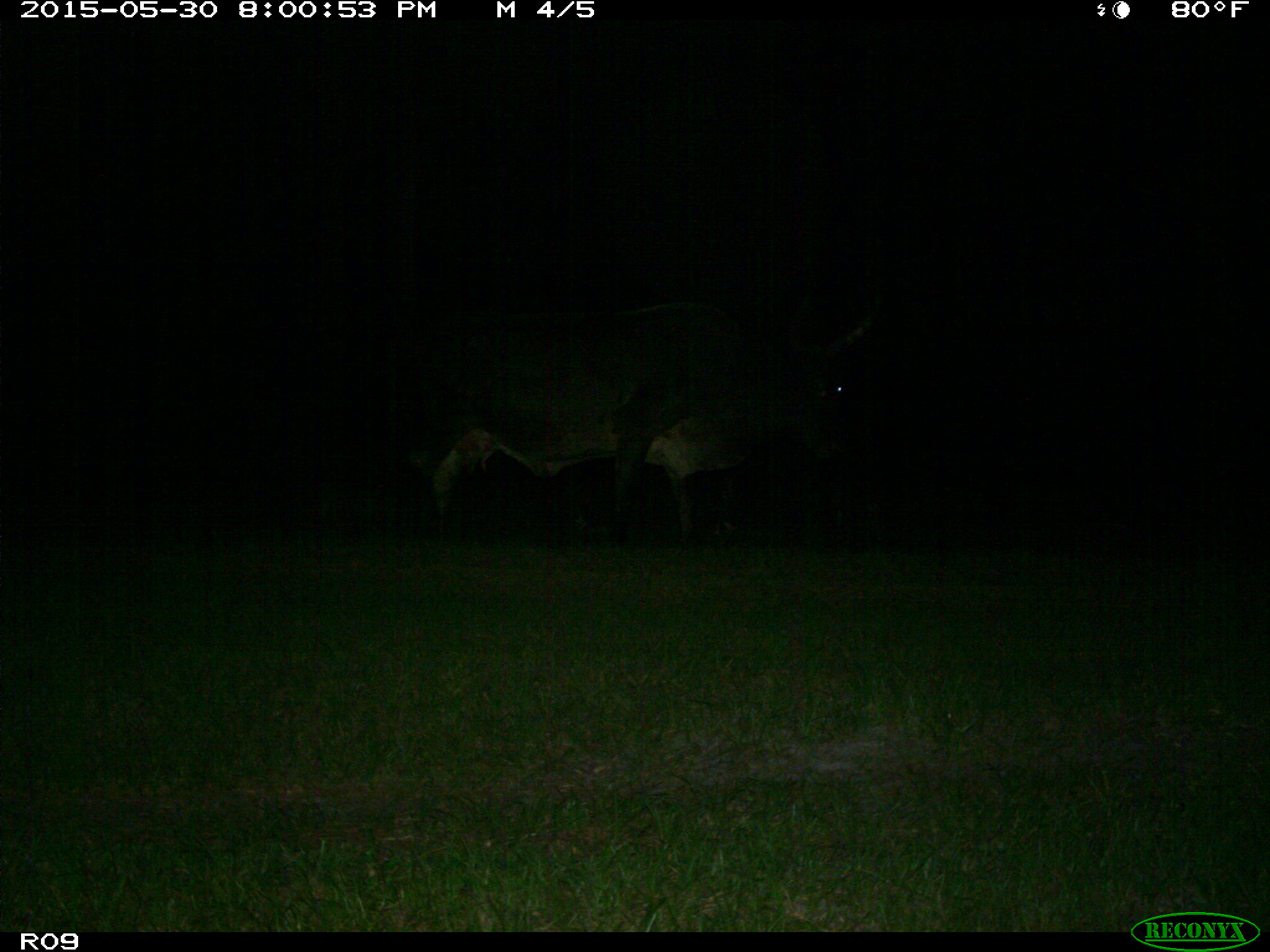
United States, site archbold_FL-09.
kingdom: Animalia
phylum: Chordata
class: Mammalia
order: Artiodactyla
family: Bovidae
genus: Bos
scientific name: Bos taurus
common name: domestic cow